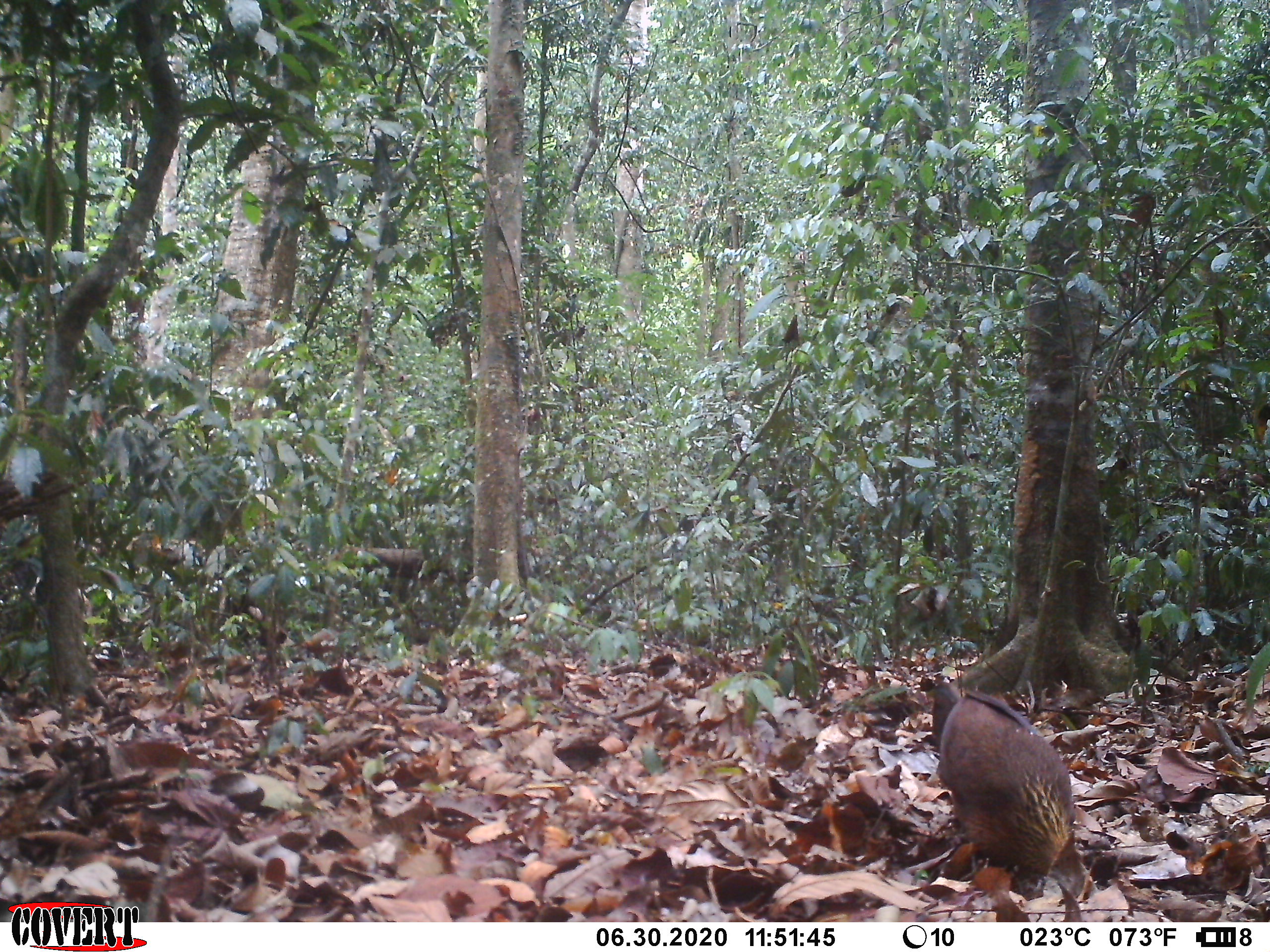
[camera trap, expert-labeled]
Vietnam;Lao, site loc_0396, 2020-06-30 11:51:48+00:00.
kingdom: Animalia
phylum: Chordata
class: Aves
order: Galliformes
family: Phasianidae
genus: Gallus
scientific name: Gallus gallus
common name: red junglefowl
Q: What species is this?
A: Red junglefowl (Gallus gallus).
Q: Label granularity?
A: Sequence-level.